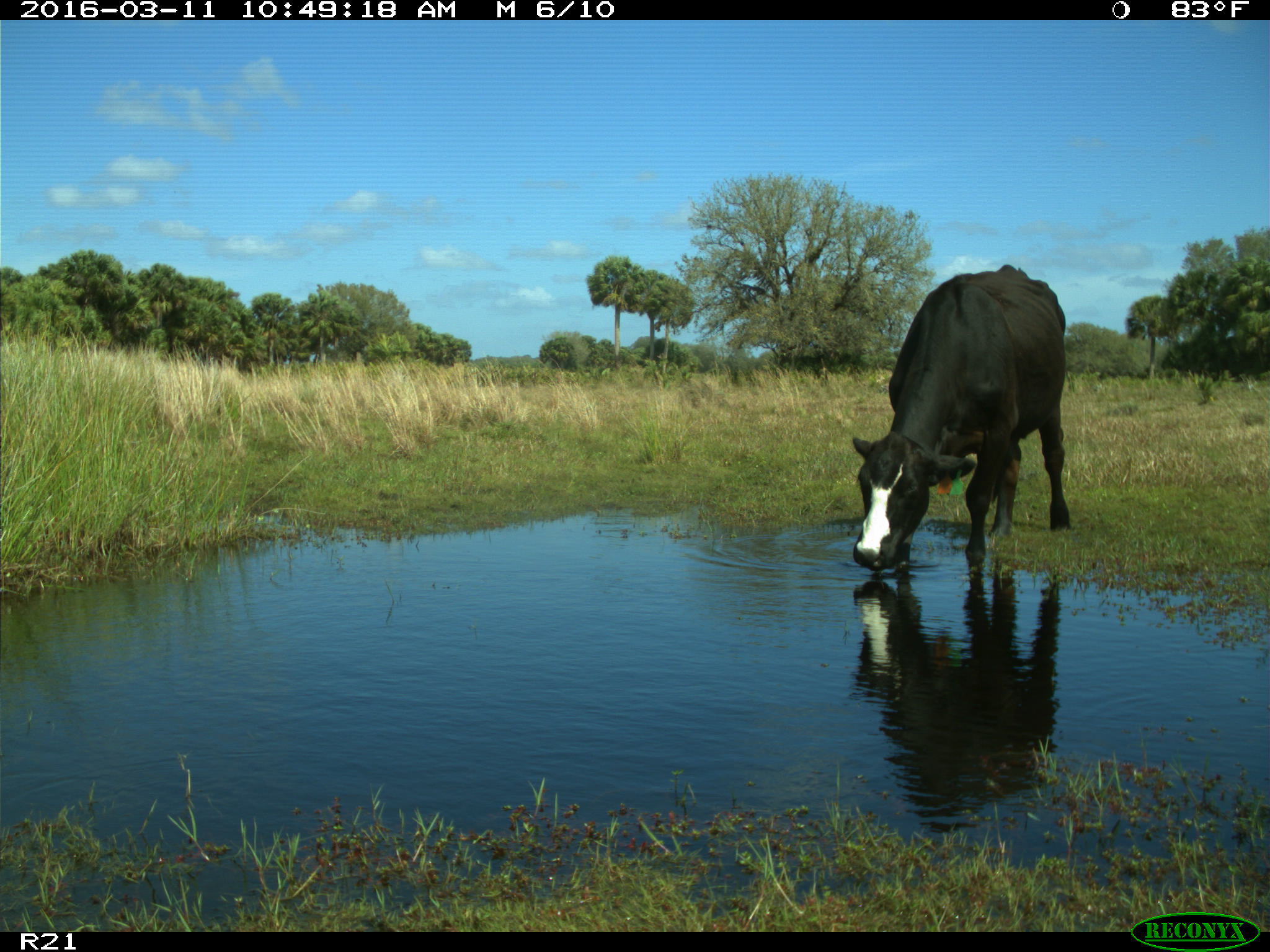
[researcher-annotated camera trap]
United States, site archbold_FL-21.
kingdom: Animalia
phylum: Chordata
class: Mammalia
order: Artiodactyla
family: Bovidae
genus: Bos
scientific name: Bos taurus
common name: domestic cow